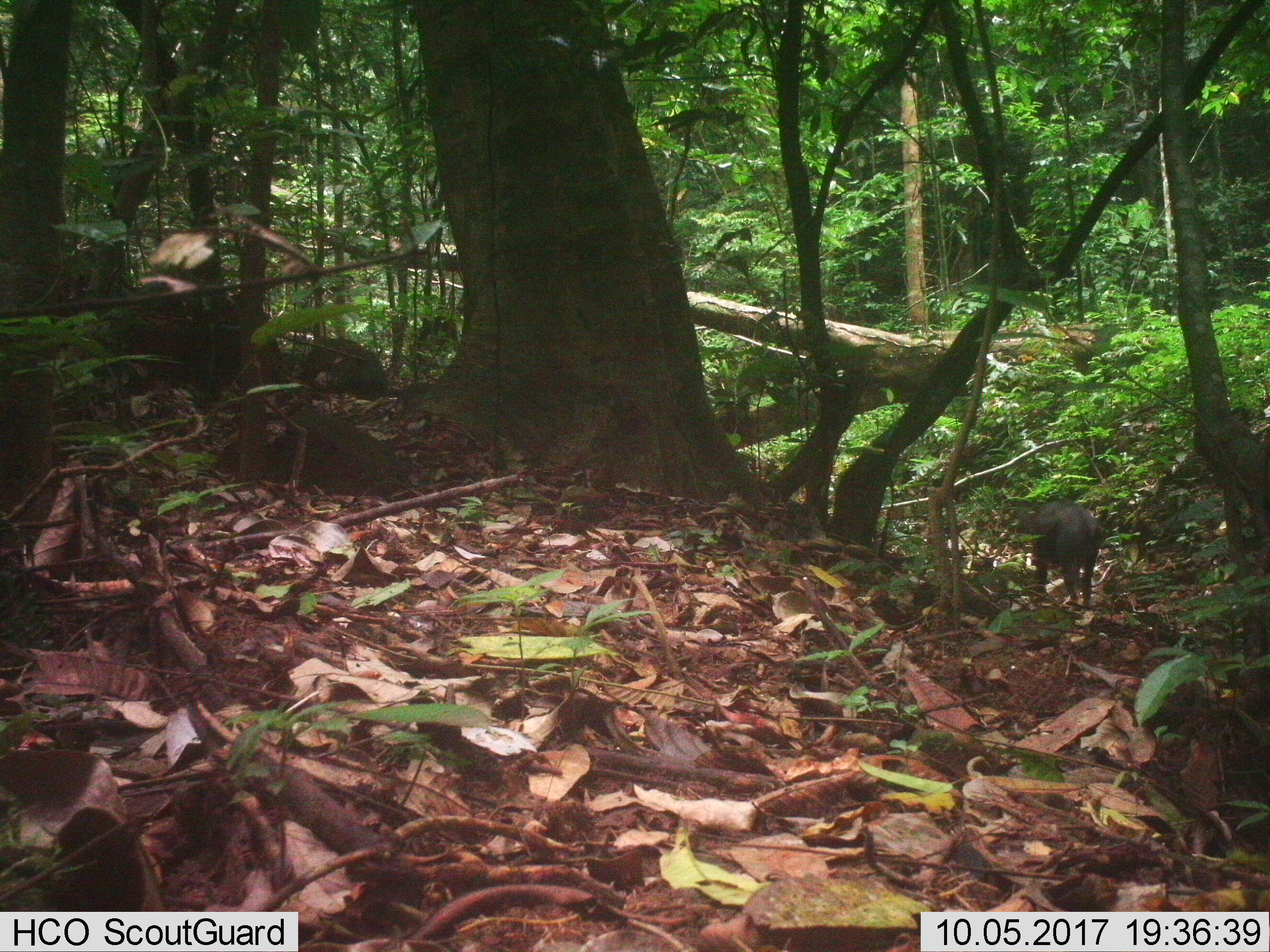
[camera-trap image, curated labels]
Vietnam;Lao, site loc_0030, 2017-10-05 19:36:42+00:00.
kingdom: Animalia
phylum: Chordata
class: Mammalia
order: Artiodactyla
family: Suidae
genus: Sus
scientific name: Sus scrofa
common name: eurasian wild pig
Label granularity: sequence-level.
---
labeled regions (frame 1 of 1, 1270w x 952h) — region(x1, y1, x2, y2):
eurasian wild pig: region(1017, 499, 1106, 606); region(304, 336, 389, 398)